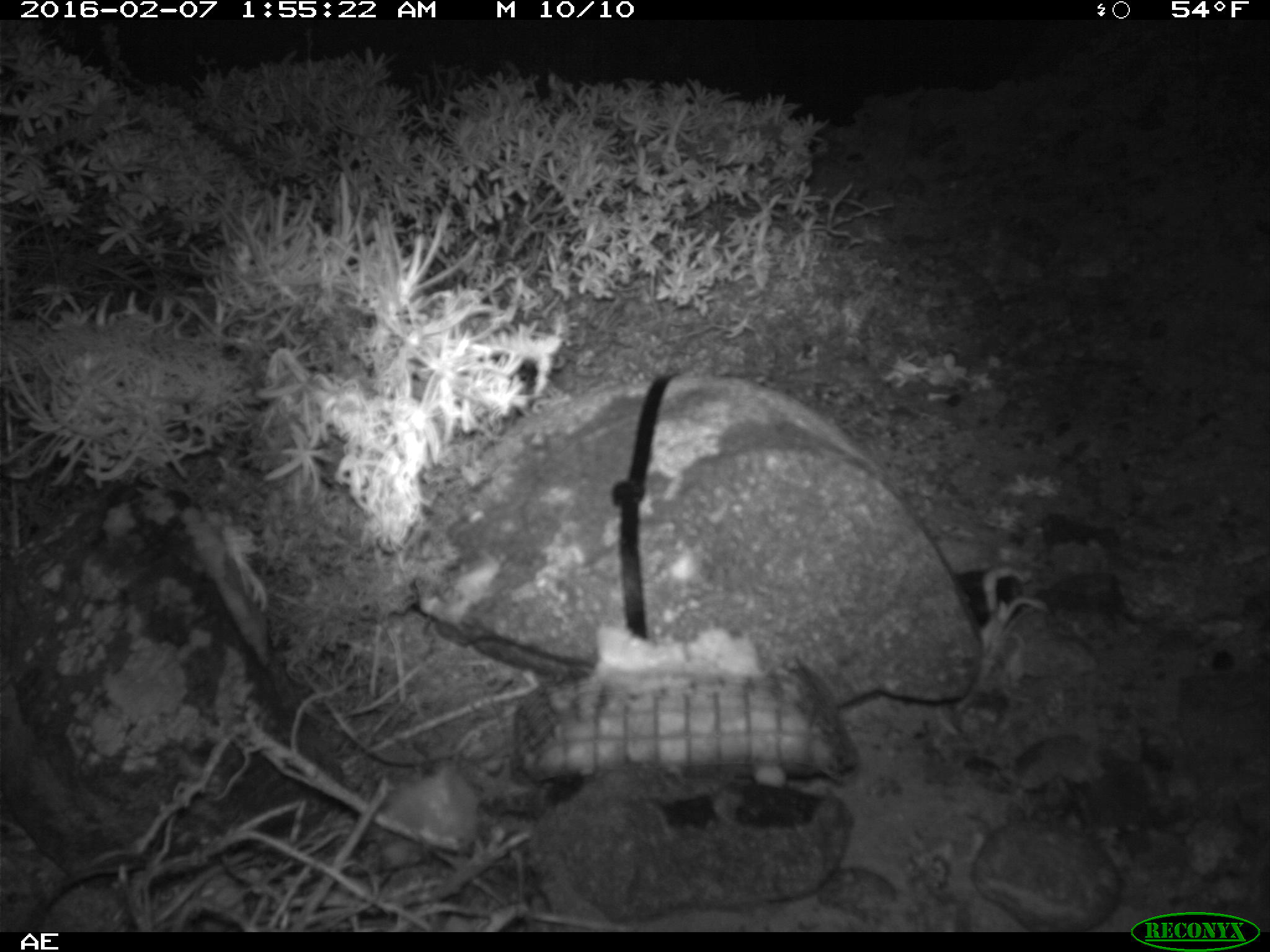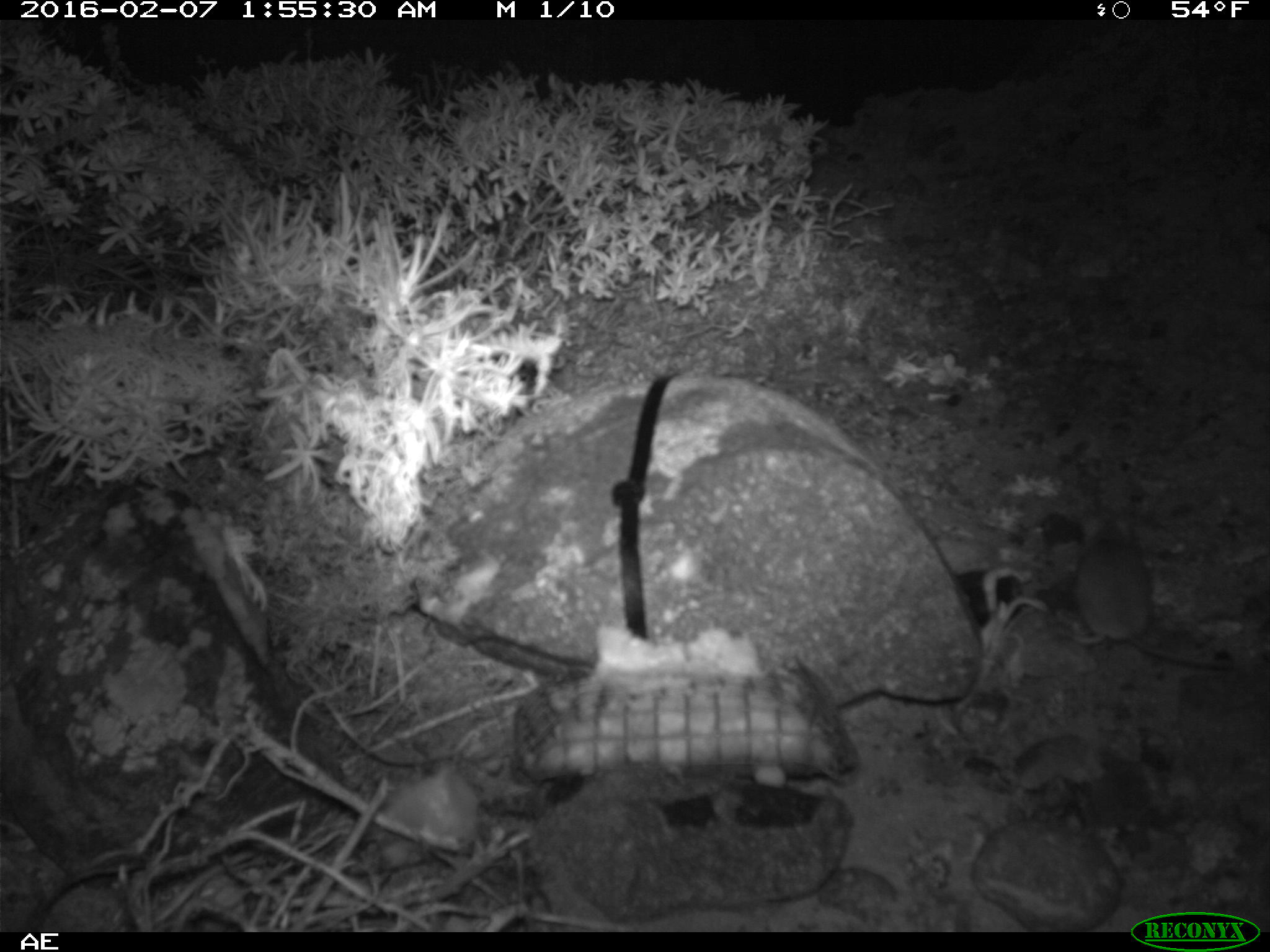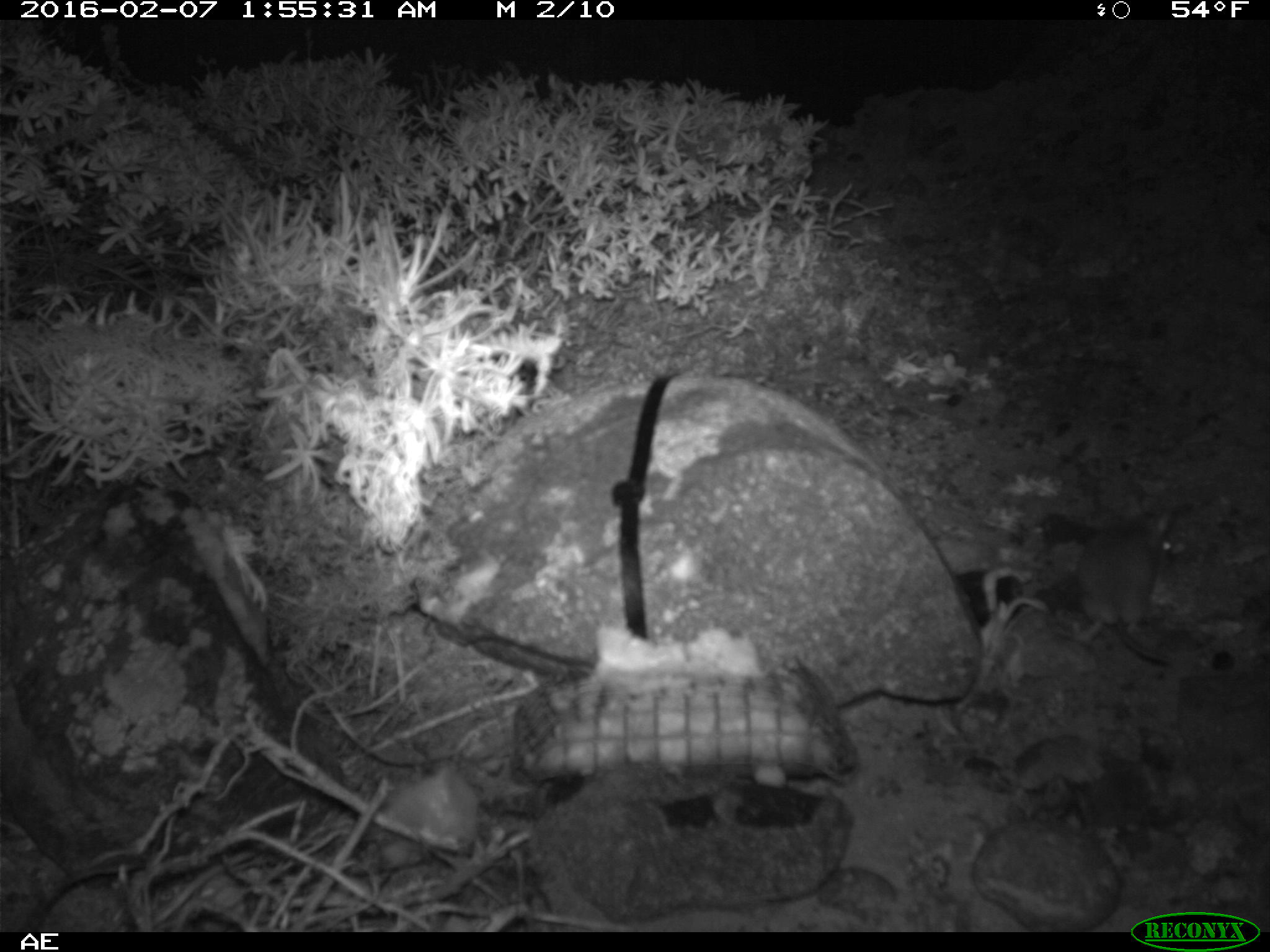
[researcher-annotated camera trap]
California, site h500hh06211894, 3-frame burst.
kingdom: Animalia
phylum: Chordata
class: Mammalia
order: Rodentia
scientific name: Rodentia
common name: rodent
Rodent (Rodentia).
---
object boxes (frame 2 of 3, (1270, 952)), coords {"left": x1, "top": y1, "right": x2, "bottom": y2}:
rodent: {"left": 1064, "top": 509, "right": 1241, "bottom": 670}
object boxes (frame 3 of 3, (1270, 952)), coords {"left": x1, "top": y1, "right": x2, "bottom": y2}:
rodent: {"left": 1072, "top": 490, "right": 1169, "bottom": 661}